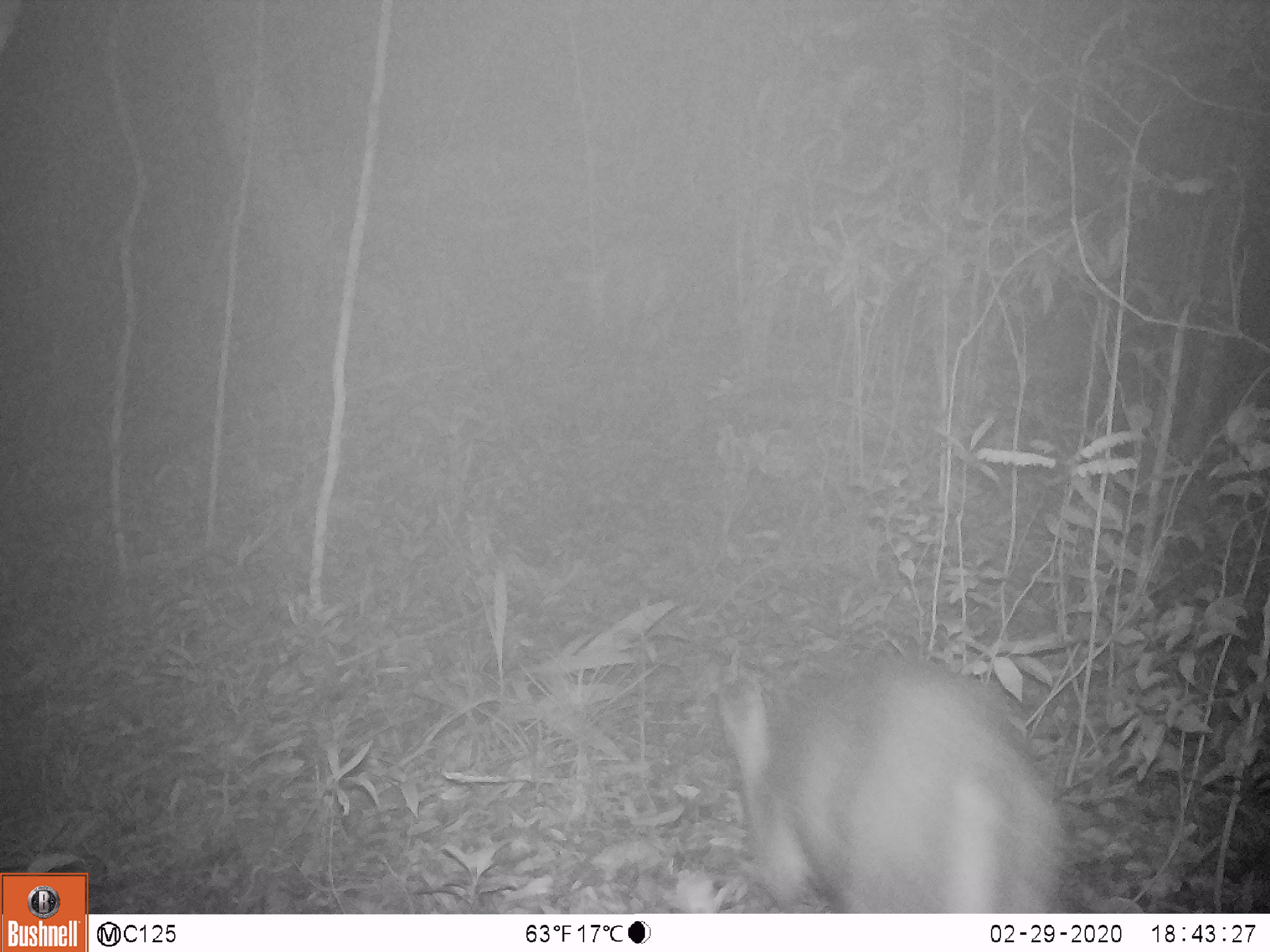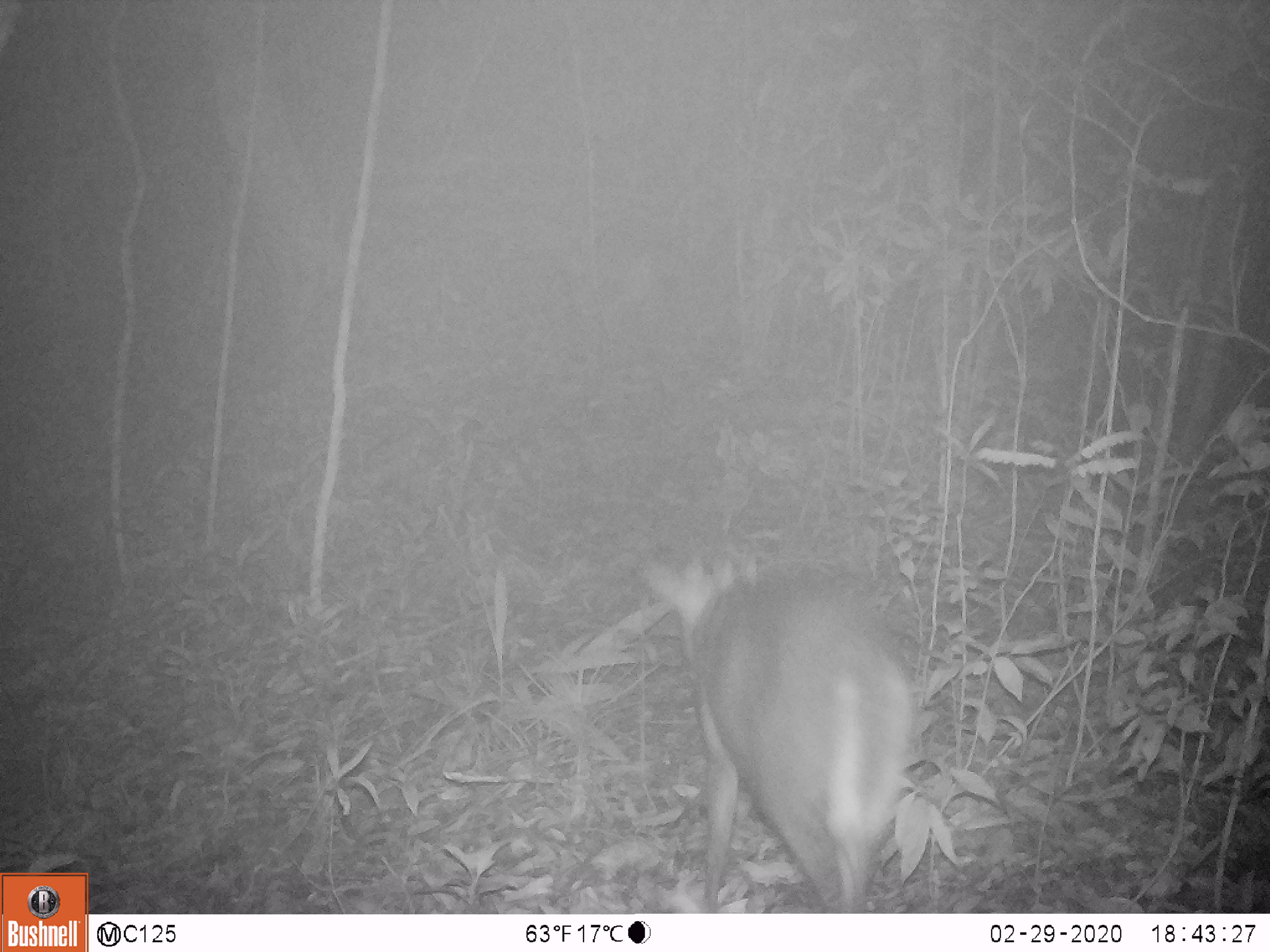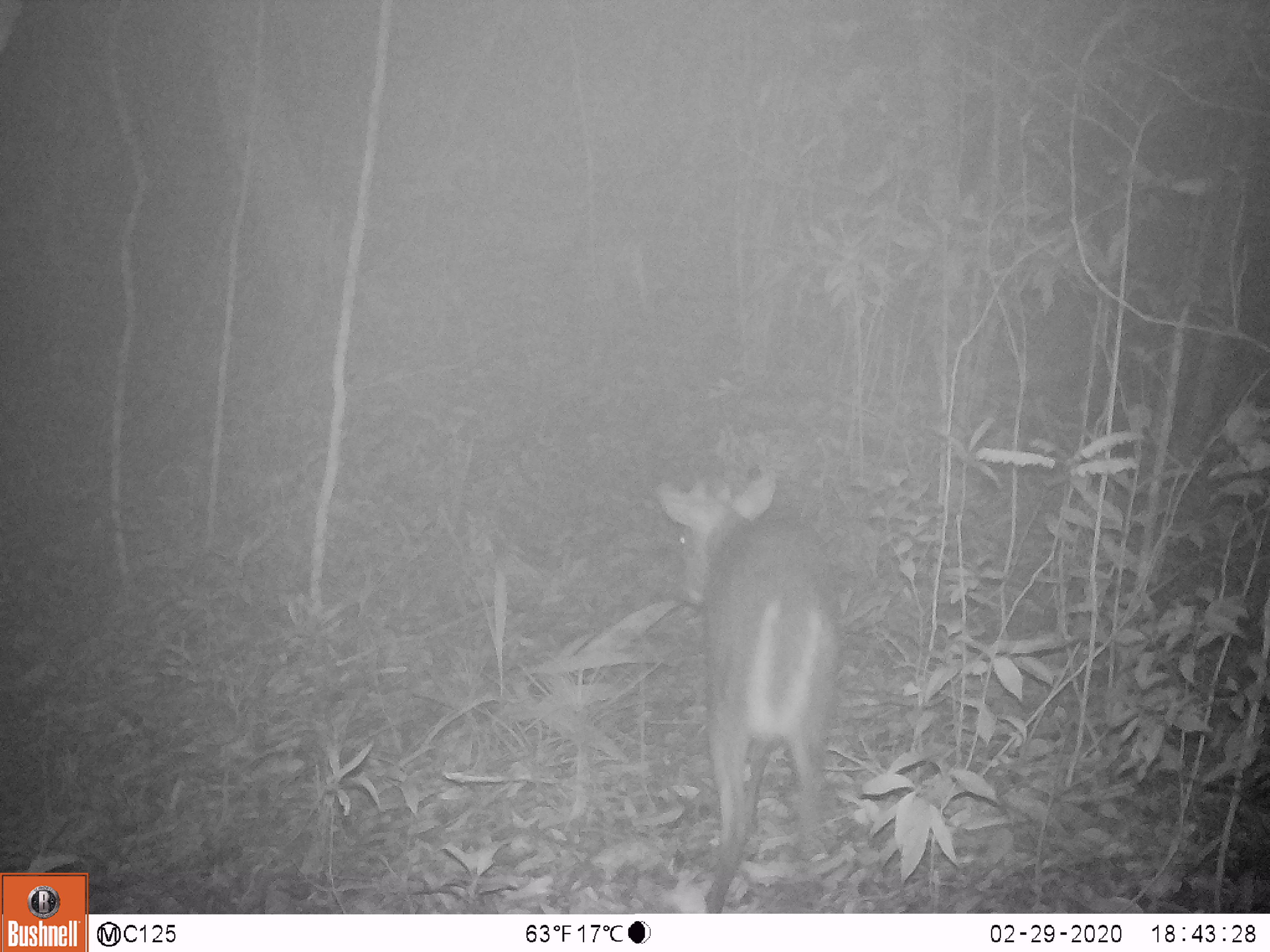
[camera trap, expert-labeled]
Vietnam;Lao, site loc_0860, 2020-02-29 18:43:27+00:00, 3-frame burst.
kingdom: Animalia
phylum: Chordata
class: Mammalia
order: Artiodactyla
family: Cervidae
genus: Muntiacus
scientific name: Muntiacus rooseveltorum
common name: roosevelt's muntjac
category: roosevelts muntjac group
Roosevelts muntjac group (roosevelt's muntjac) (Muntiacus rooseveltorum). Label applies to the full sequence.